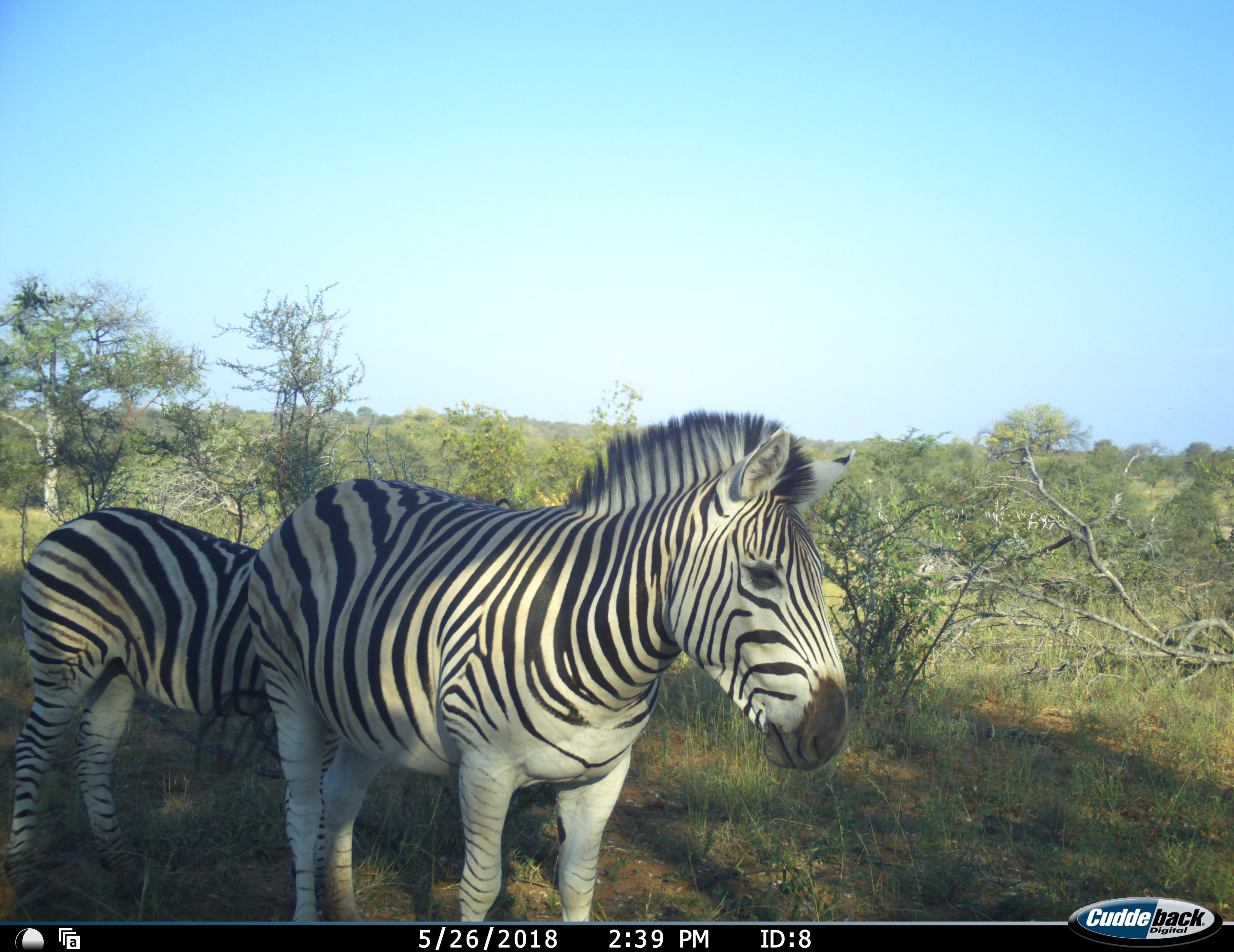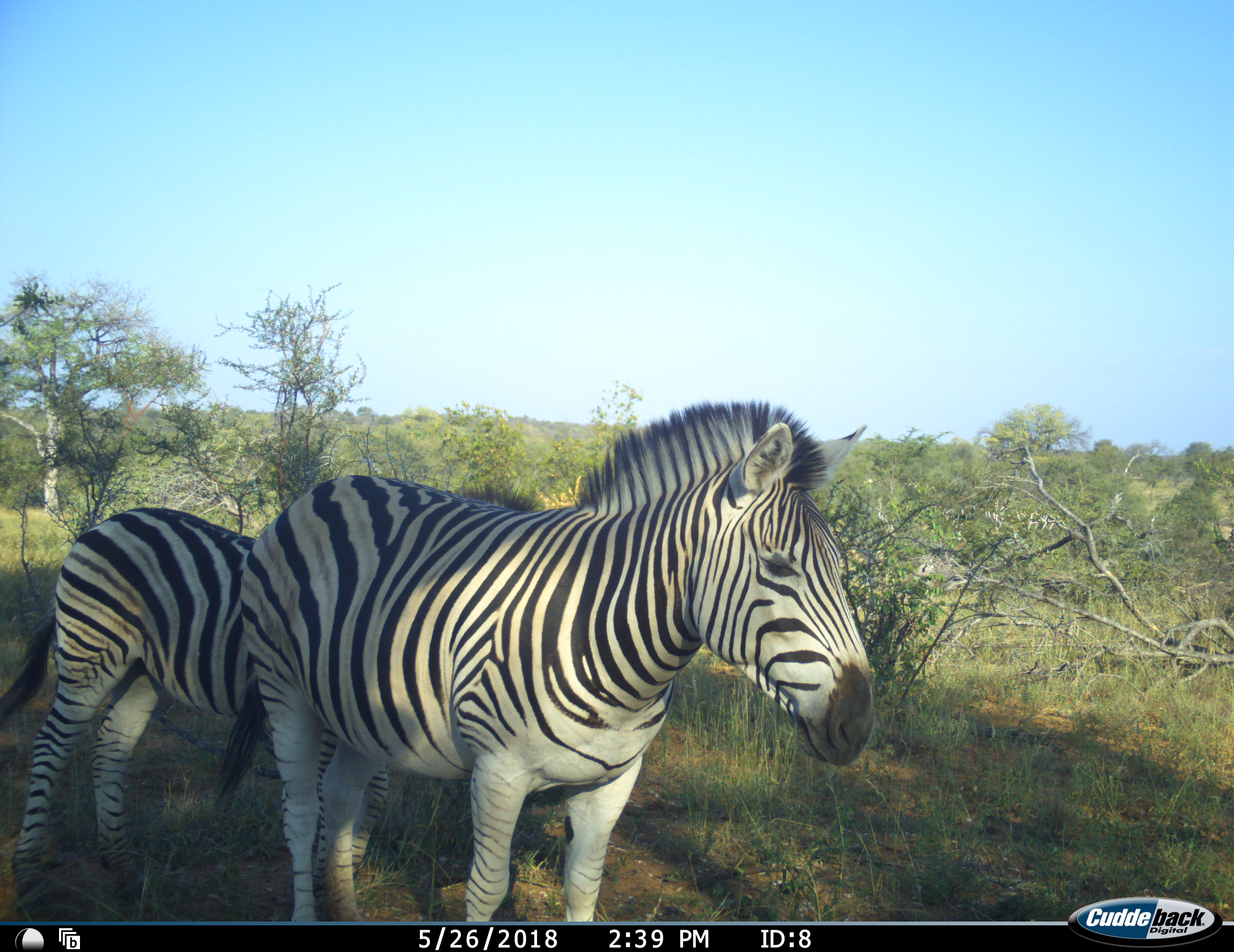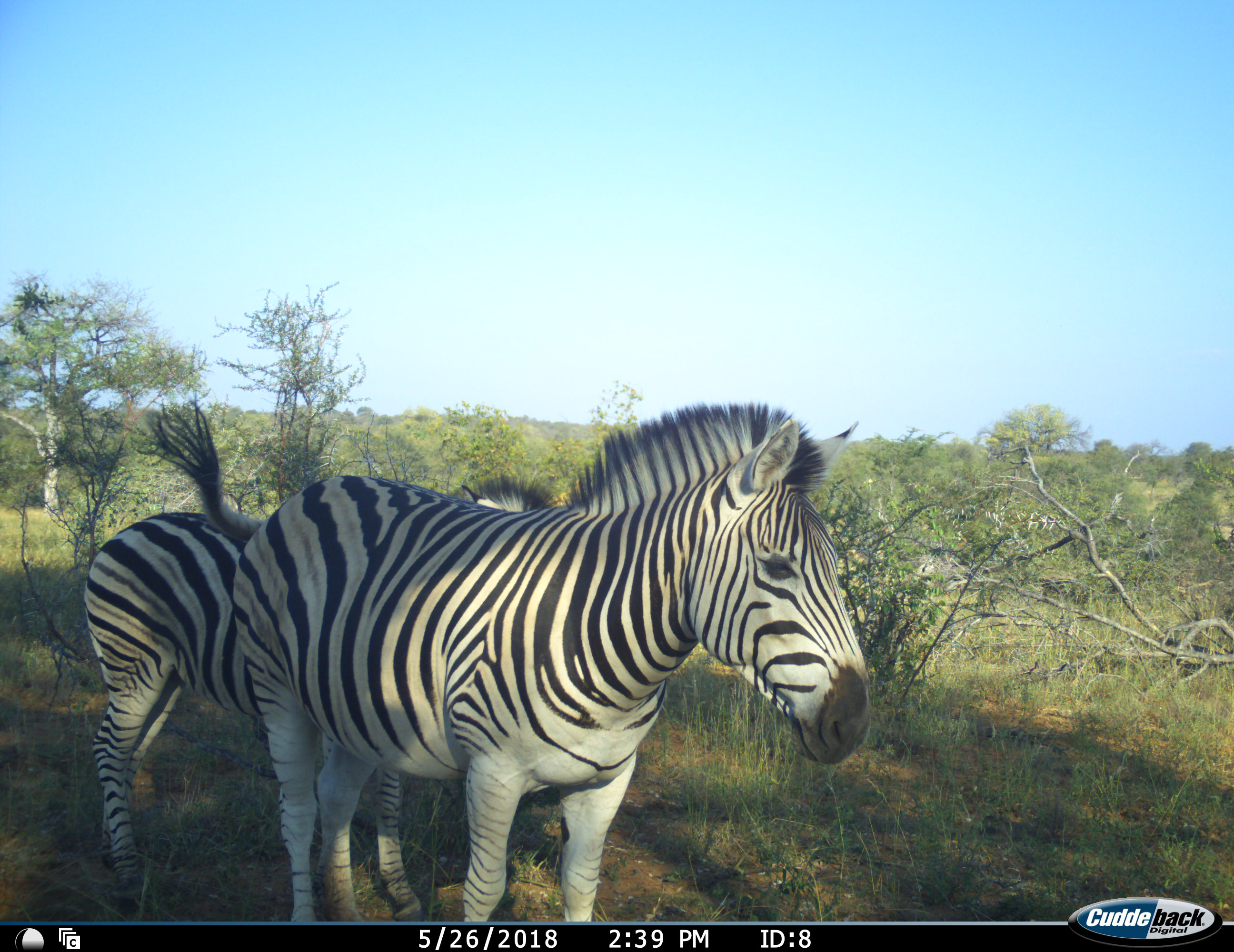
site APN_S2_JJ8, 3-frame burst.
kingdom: Animalia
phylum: Chordata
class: Mammalia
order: Perissodactyla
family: Equidae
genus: Equus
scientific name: Equus quagga burchellii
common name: burchell's zebra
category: zebraburchells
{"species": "zebraburchells (burchell's zebra) (Equus quagga burchellii)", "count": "2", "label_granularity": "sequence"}